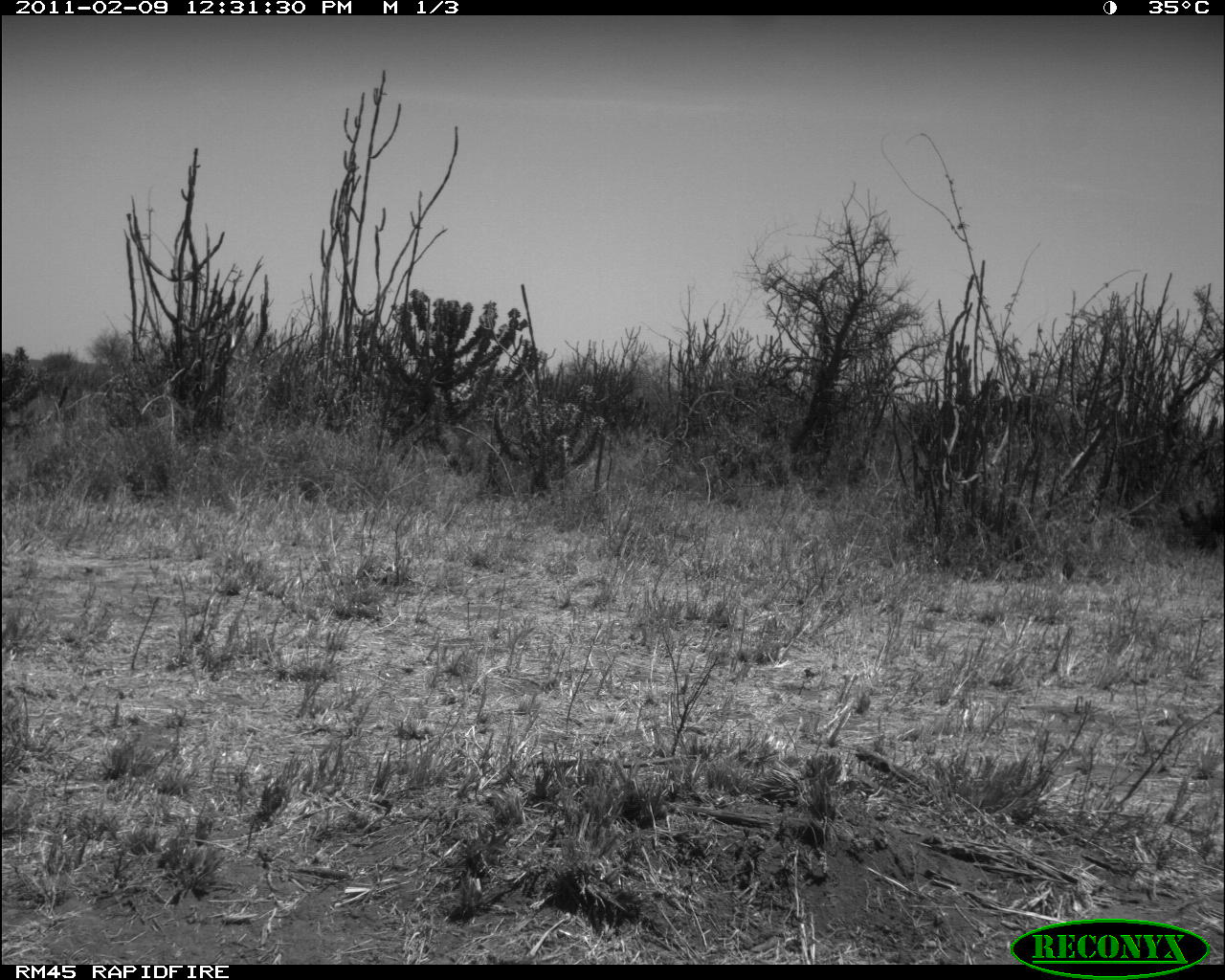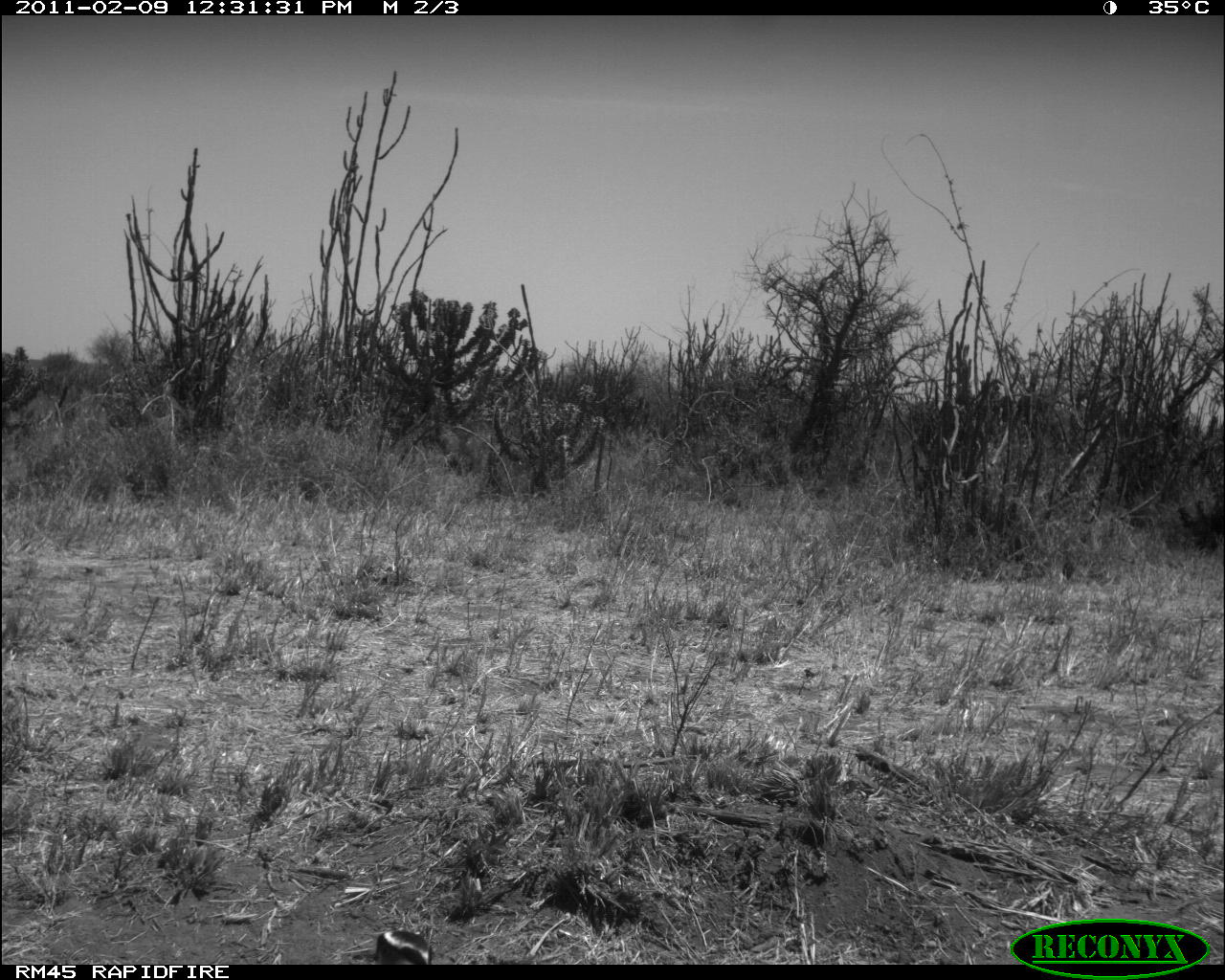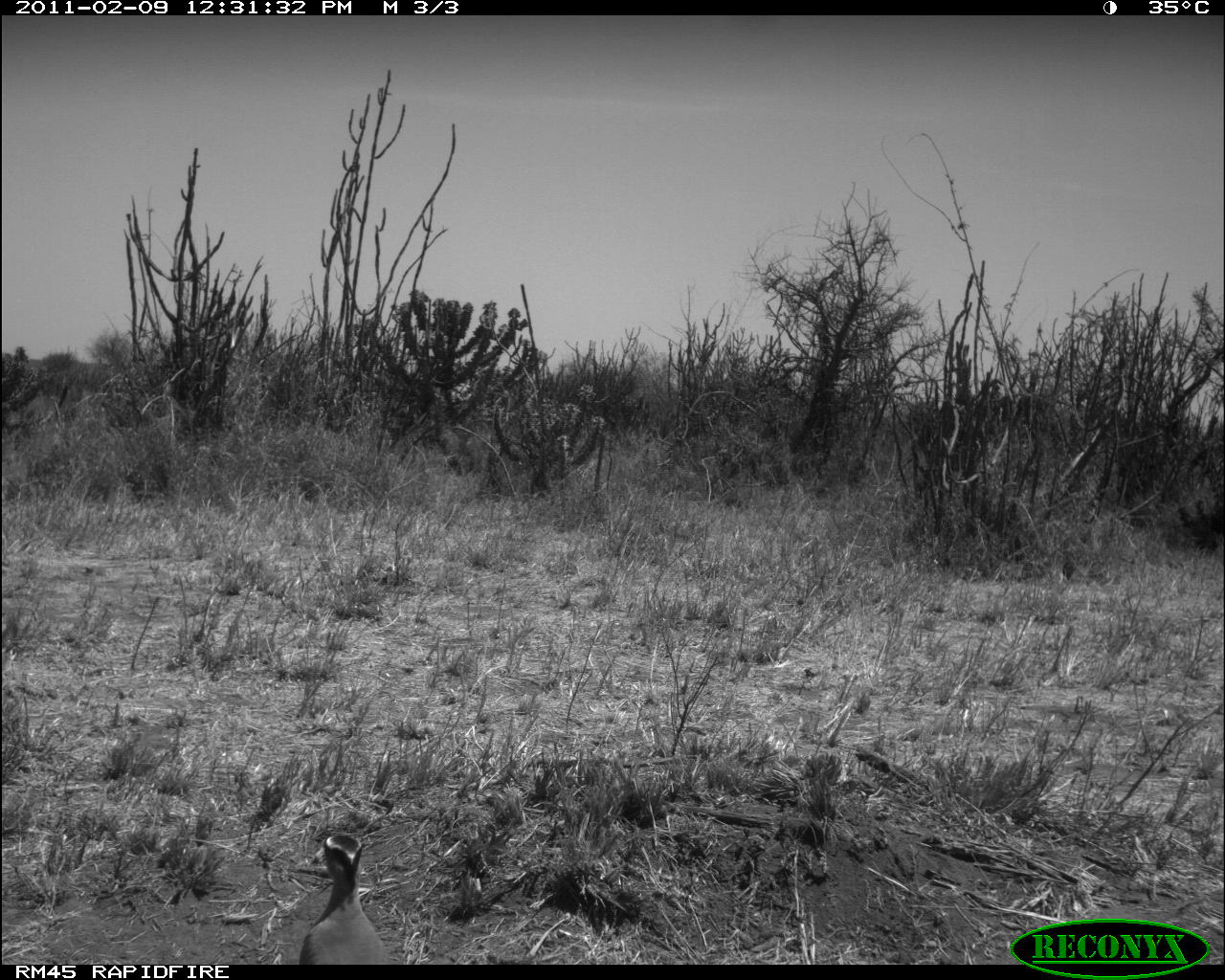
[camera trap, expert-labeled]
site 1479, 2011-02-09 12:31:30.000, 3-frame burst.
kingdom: Animalia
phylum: Chordata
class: Aves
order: Charadriiformes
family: Charadriidae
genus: Vanellus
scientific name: Vanellus coronatus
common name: crowned lapwing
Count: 2.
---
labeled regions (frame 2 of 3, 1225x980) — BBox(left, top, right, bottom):
vanellus coronatus: BBox(370, 926, 435, 966)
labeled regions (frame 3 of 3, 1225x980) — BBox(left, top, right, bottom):
vanellus coronatus: BBox(292, 832, 391, 960)